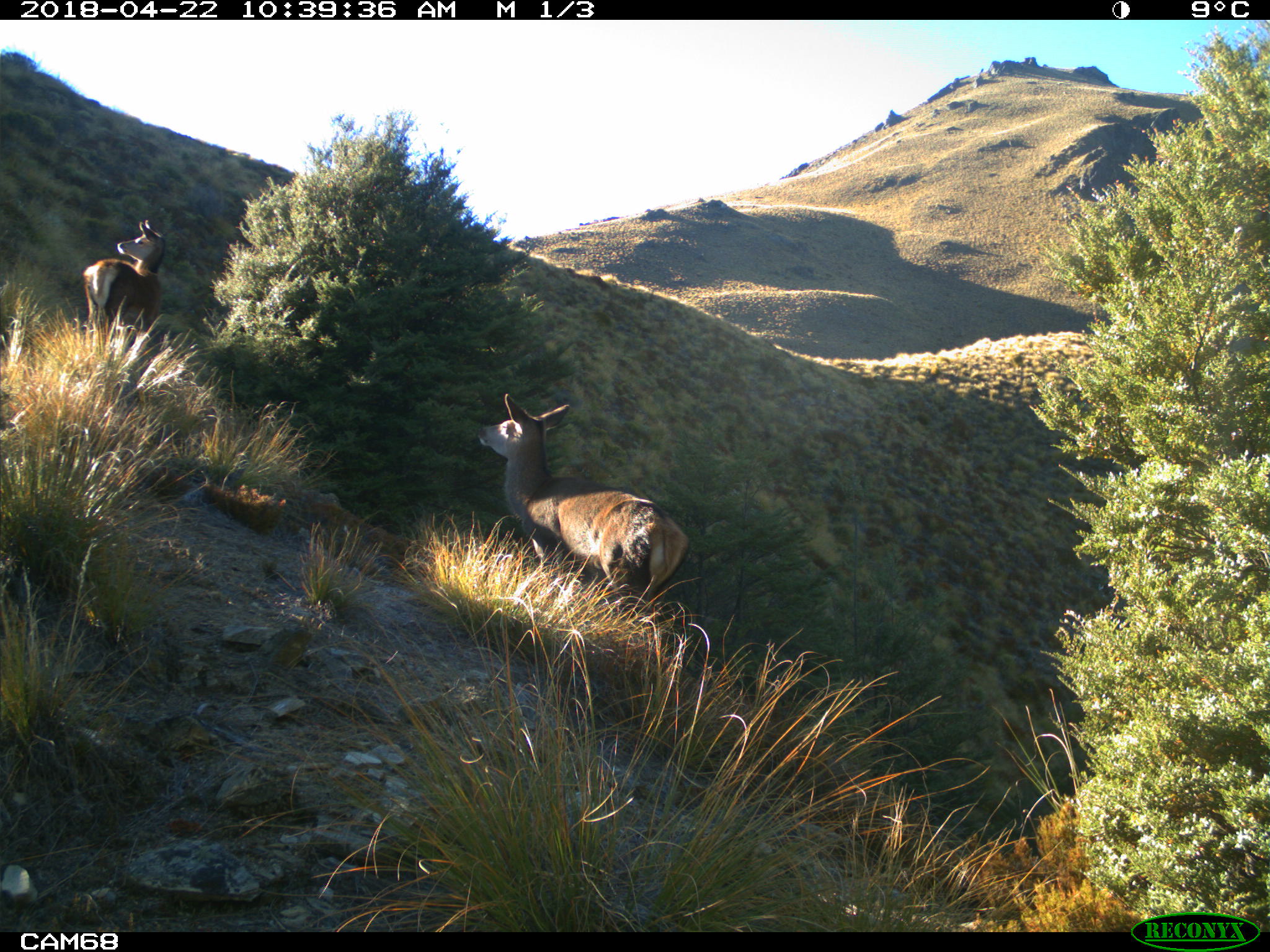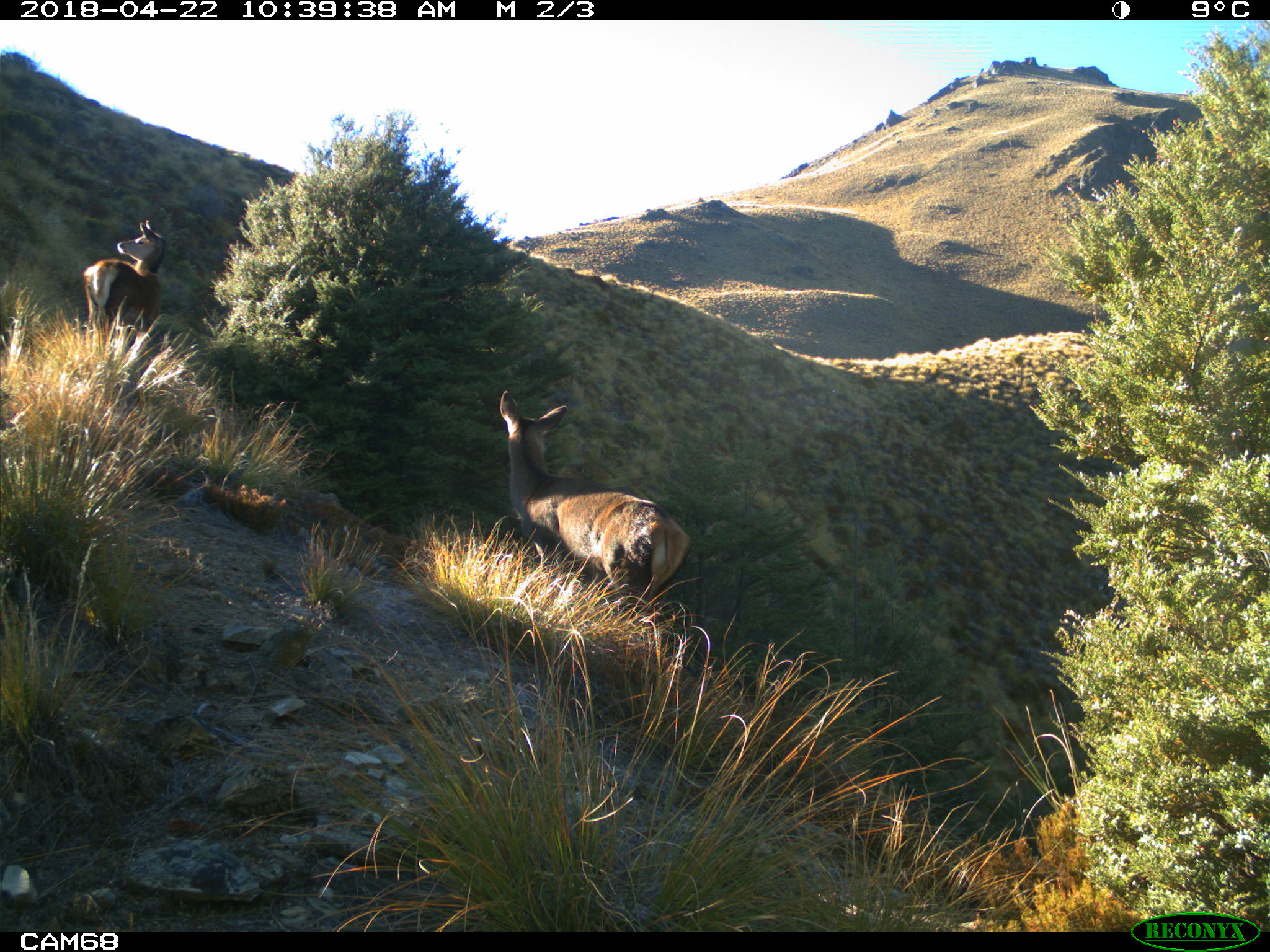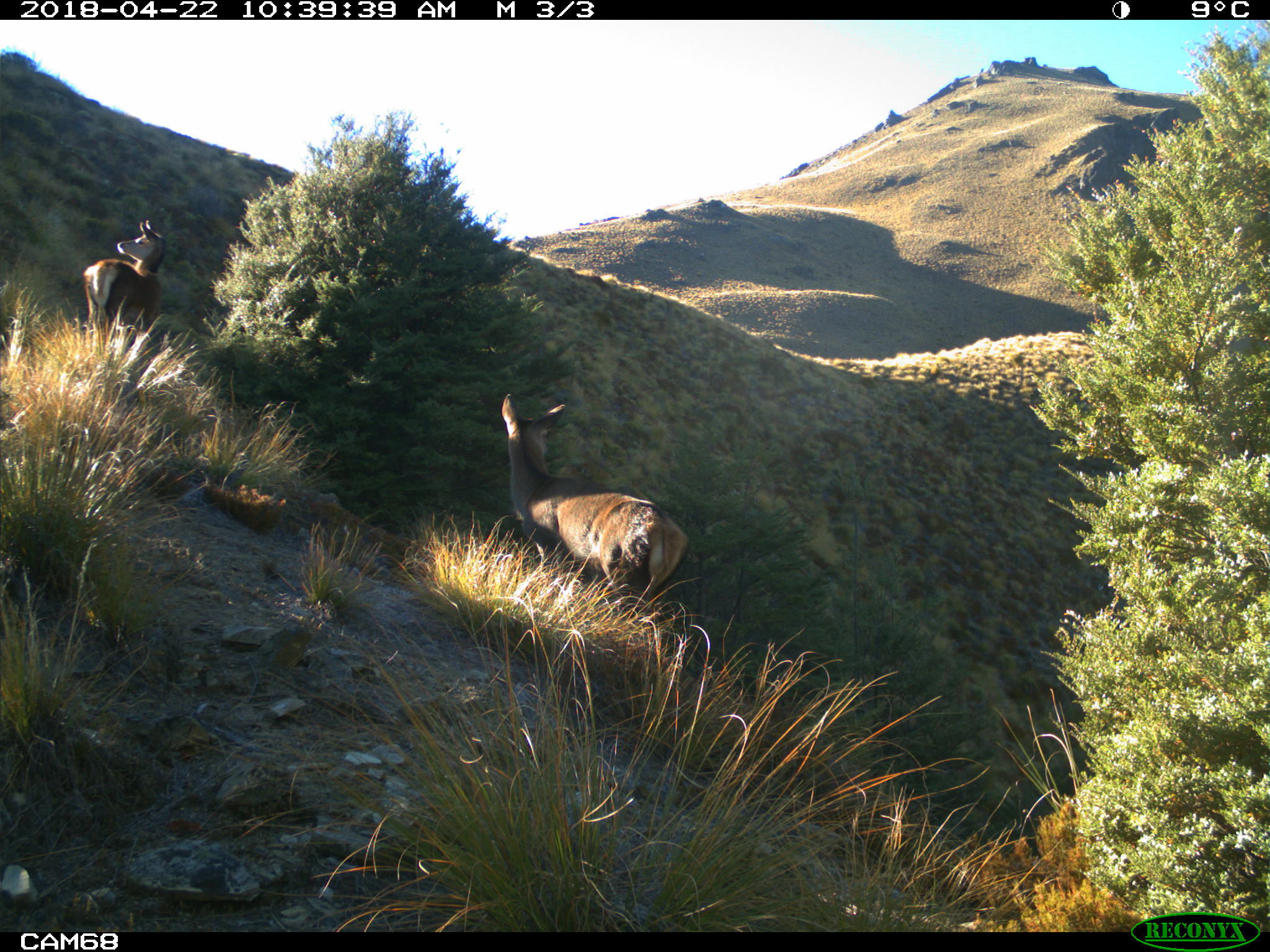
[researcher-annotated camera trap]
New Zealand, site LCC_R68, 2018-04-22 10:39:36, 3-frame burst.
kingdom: Animalia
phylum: Chordata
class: Mammalia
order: Artiodactyla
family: Cervidae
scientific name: Cervidae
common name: deer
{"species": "deer (Cervidae)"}